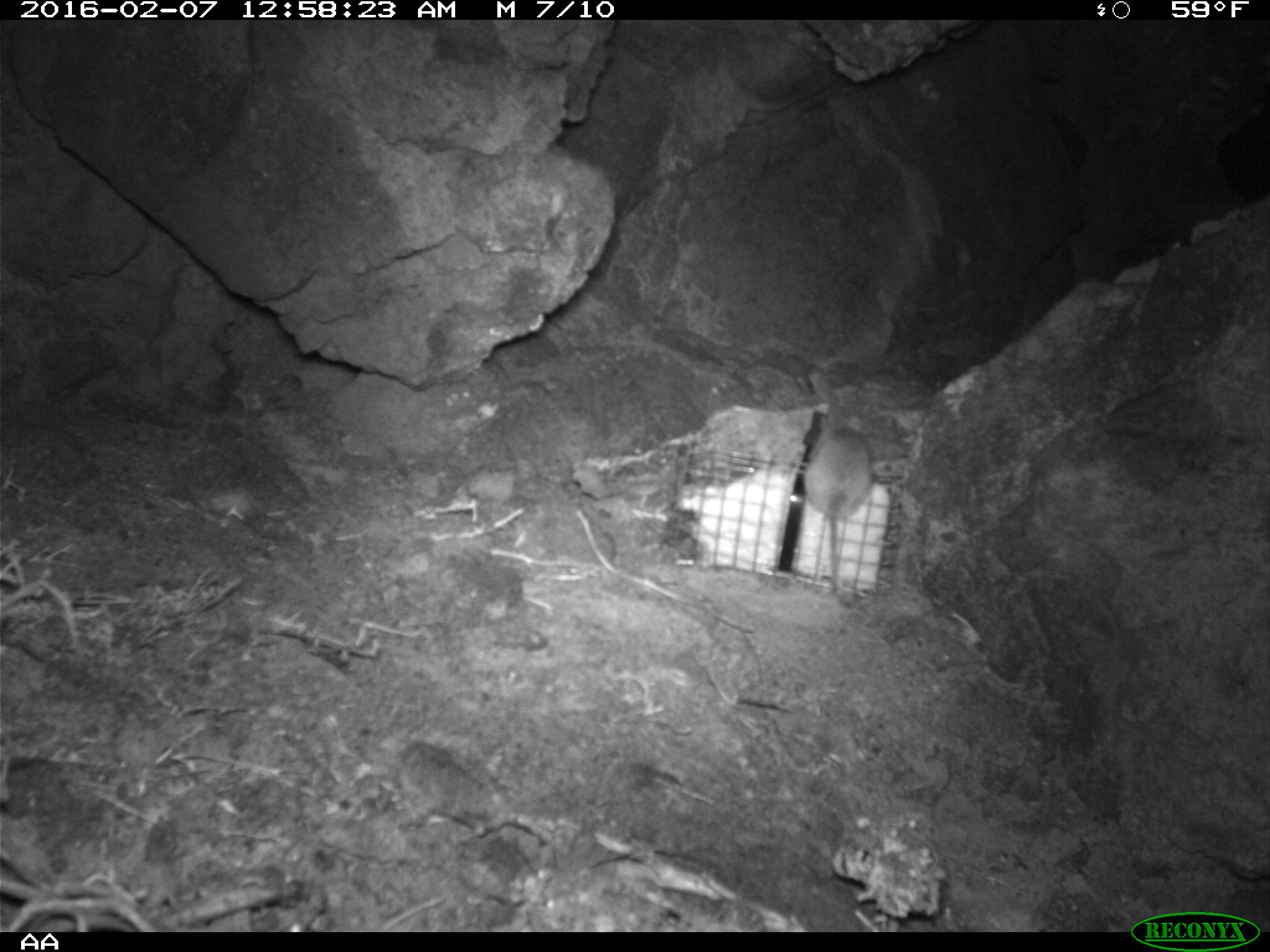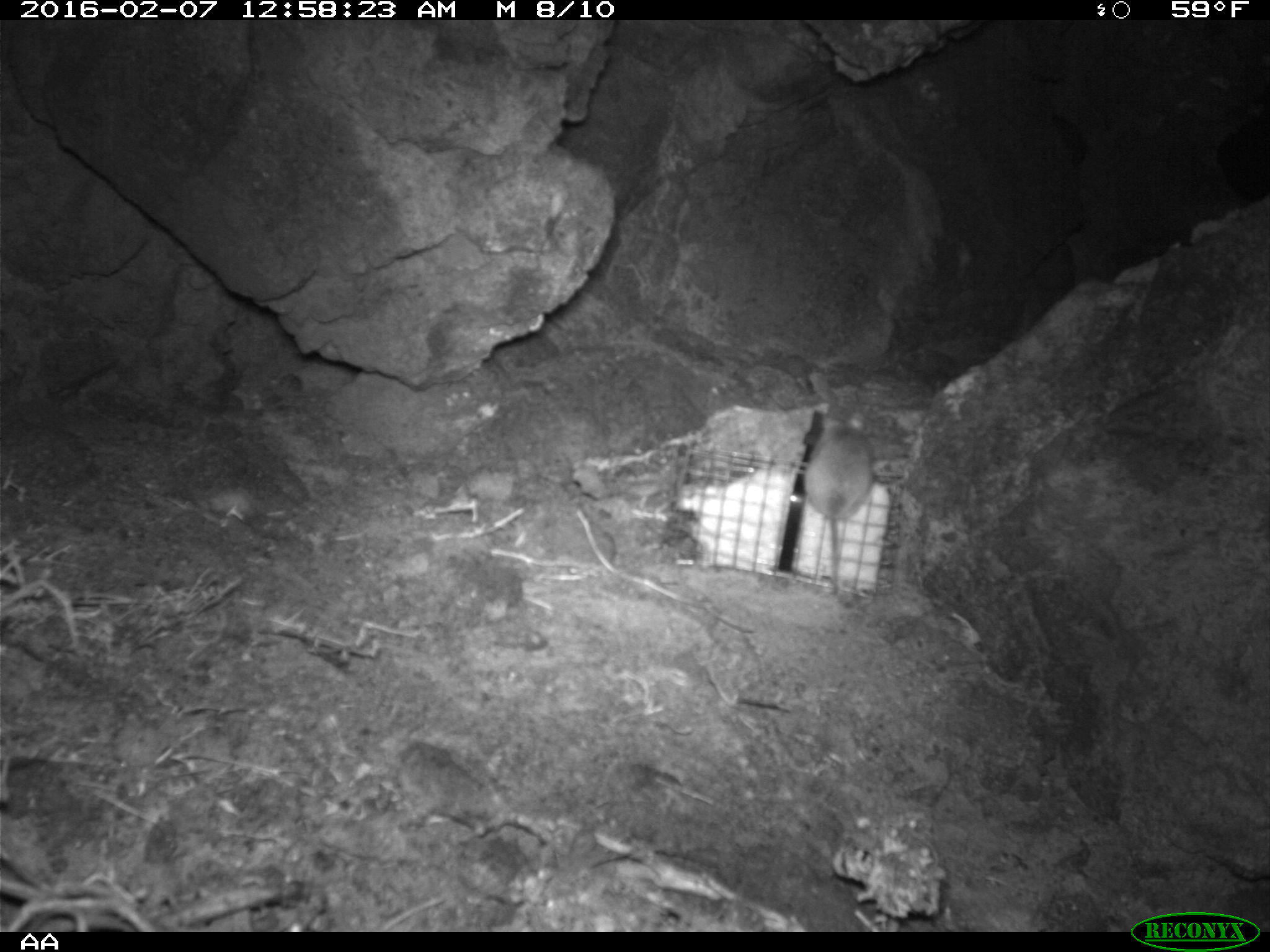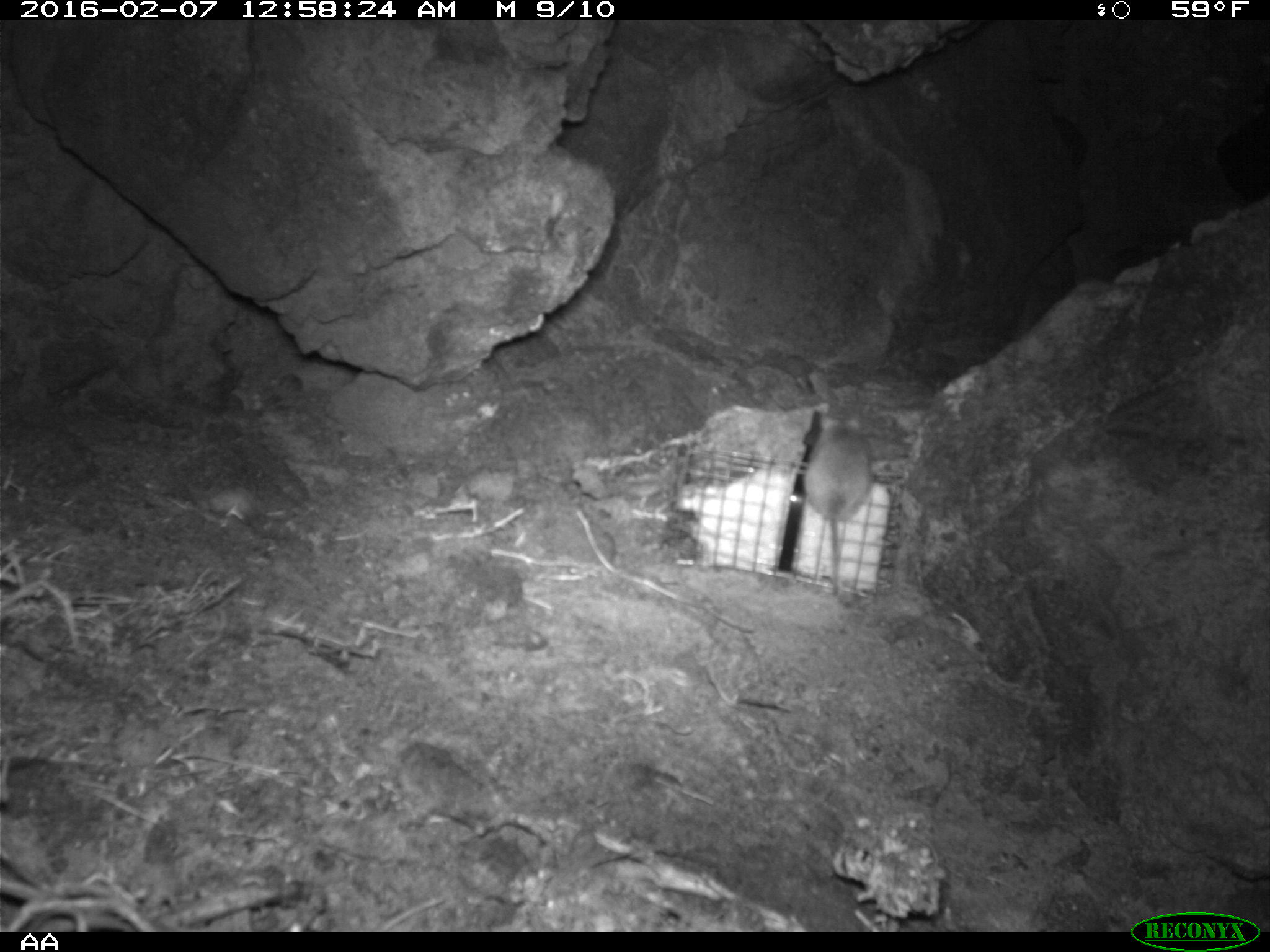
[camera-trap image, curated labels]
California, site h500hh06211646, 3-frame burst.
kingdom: Animalia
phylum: Chordata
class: Mammalia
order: Rodentia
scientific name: Rodentia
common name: rodent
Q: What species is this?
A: Rodent (Rodentia).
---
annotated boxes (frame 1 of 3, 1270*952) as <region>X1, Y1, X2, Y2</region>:
rodent: <region>800, 415, 873, 609</region>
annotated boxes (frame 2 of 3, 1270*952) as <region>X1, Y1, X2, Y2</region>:
rodent: <region>802, 411, 877, 593</region>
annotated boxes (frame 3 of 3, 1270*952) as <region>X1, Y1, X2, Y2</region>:
rodent: <region>802, 417, 874, 593</region>